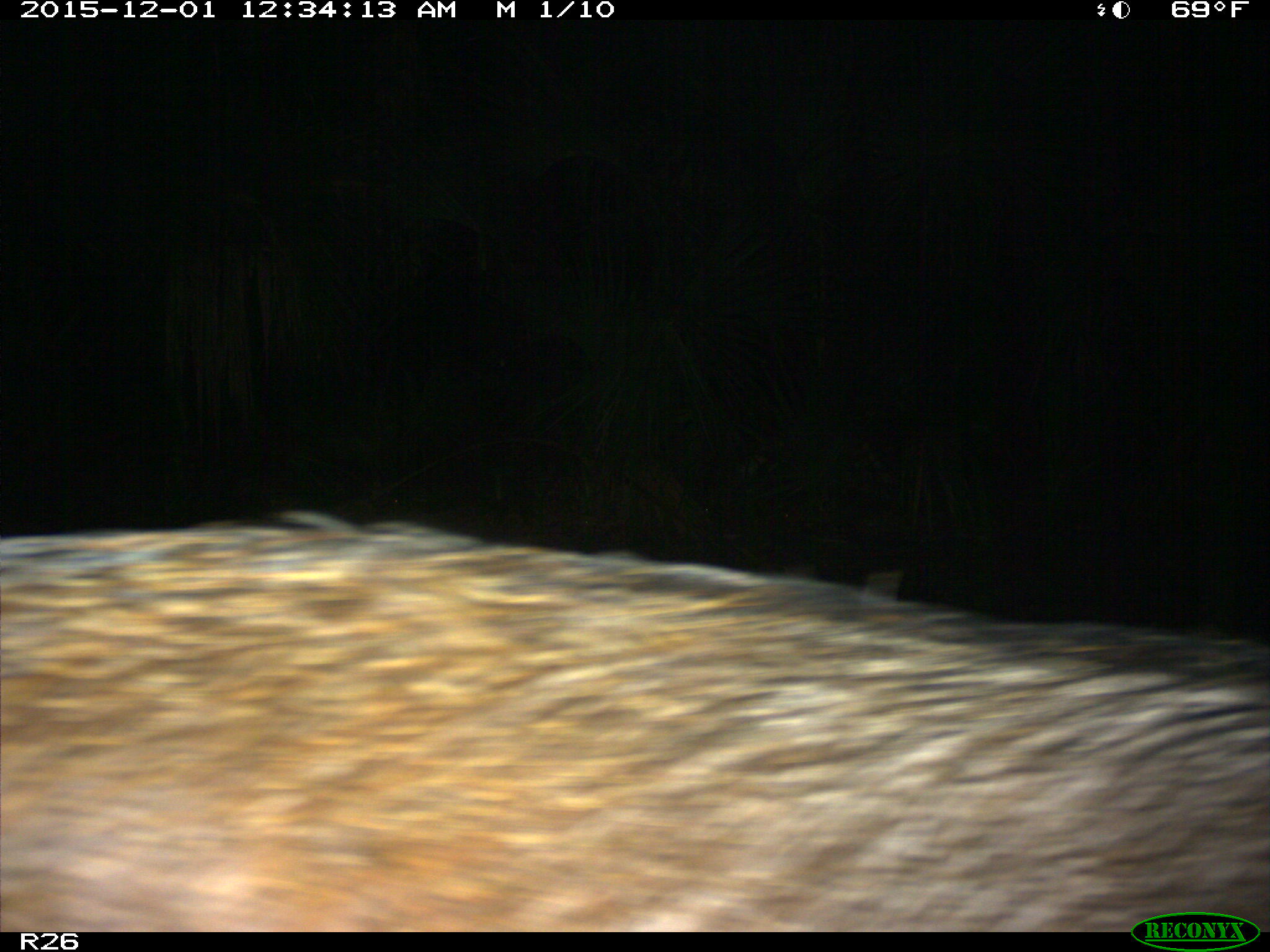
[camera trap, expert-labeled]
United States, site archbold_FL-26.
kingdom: Animalia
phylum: Chordata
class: Mammalia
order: Artiodactyla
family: Suidae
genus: Sus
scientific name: Sus scrofa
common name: wild boar